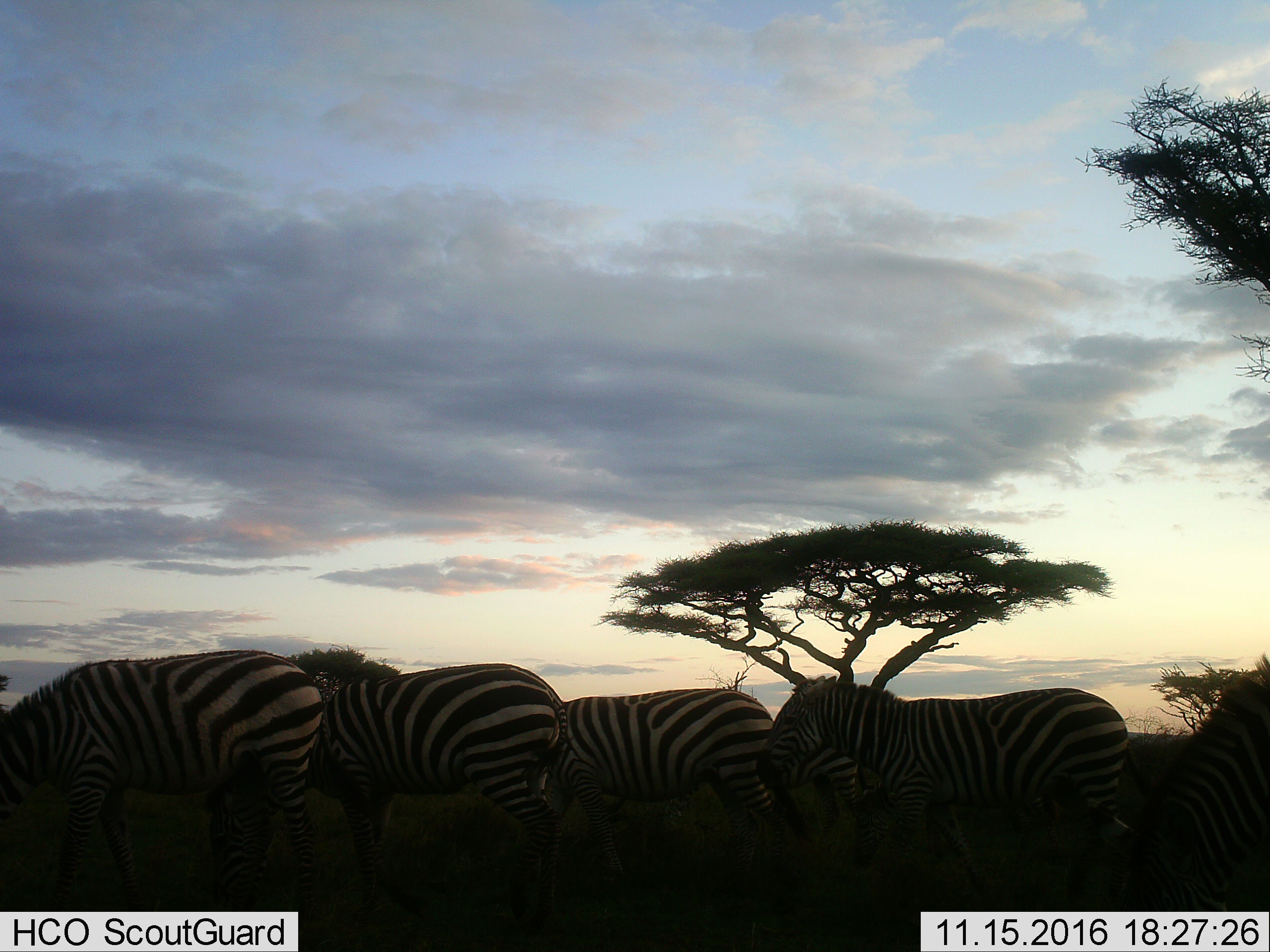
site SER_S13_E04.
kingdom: Animalia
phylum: Chordata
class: Mammalia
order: Perissodactyla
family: Equidae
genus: Equus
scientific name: Equus quagga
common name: plains zebra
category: zebraplains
Zebraplains (plains zebra) (Equus quagga), count 5. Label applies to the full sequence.